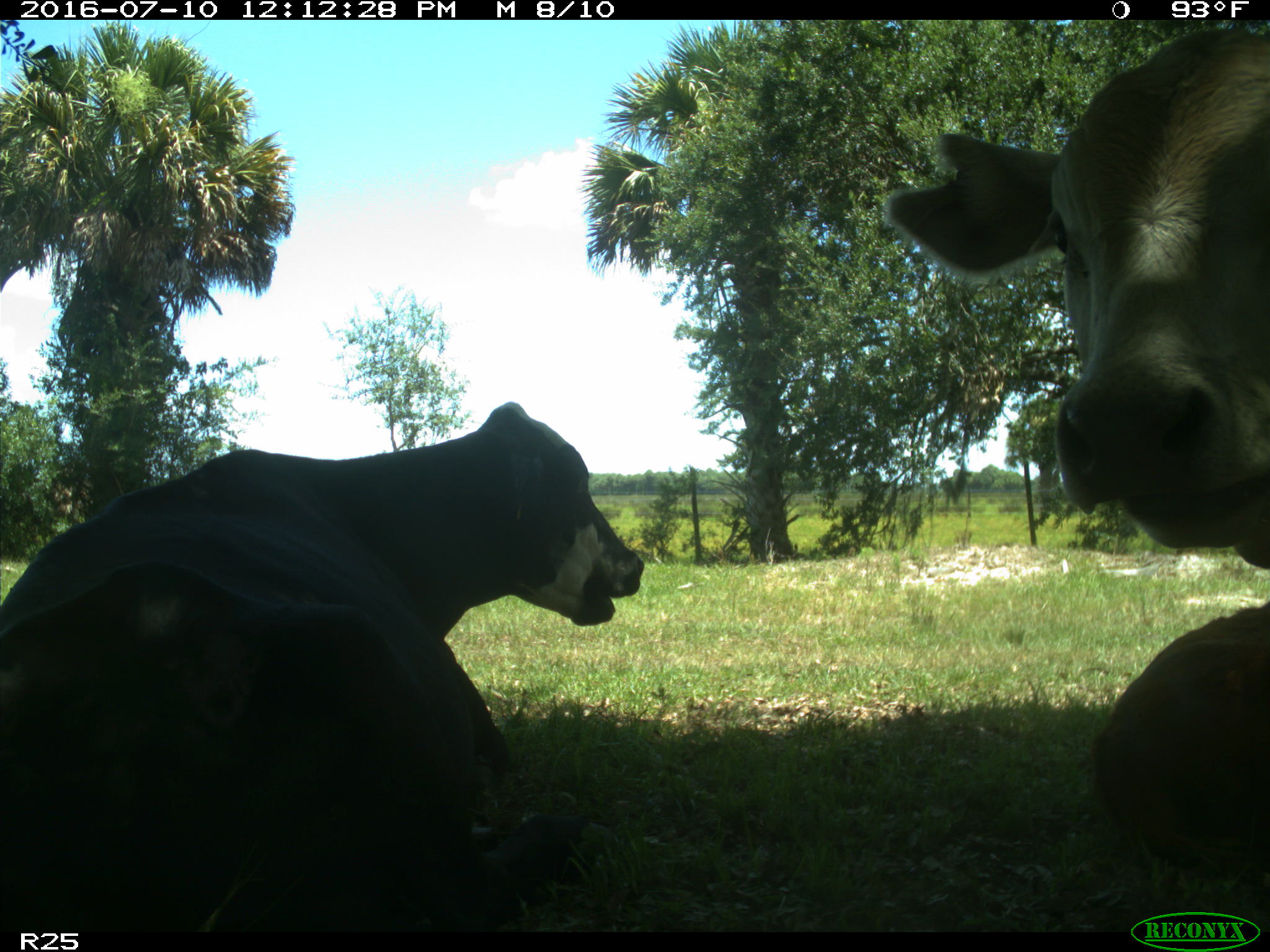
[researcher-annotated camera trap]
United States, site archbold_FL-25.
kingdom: Animalia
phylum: Chordata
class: Mammalia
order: Artiodactyla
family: Bovidae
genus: Bos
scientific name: Bos taurus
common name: domestic cow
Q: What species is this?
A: Bos taurus (domestic cow).